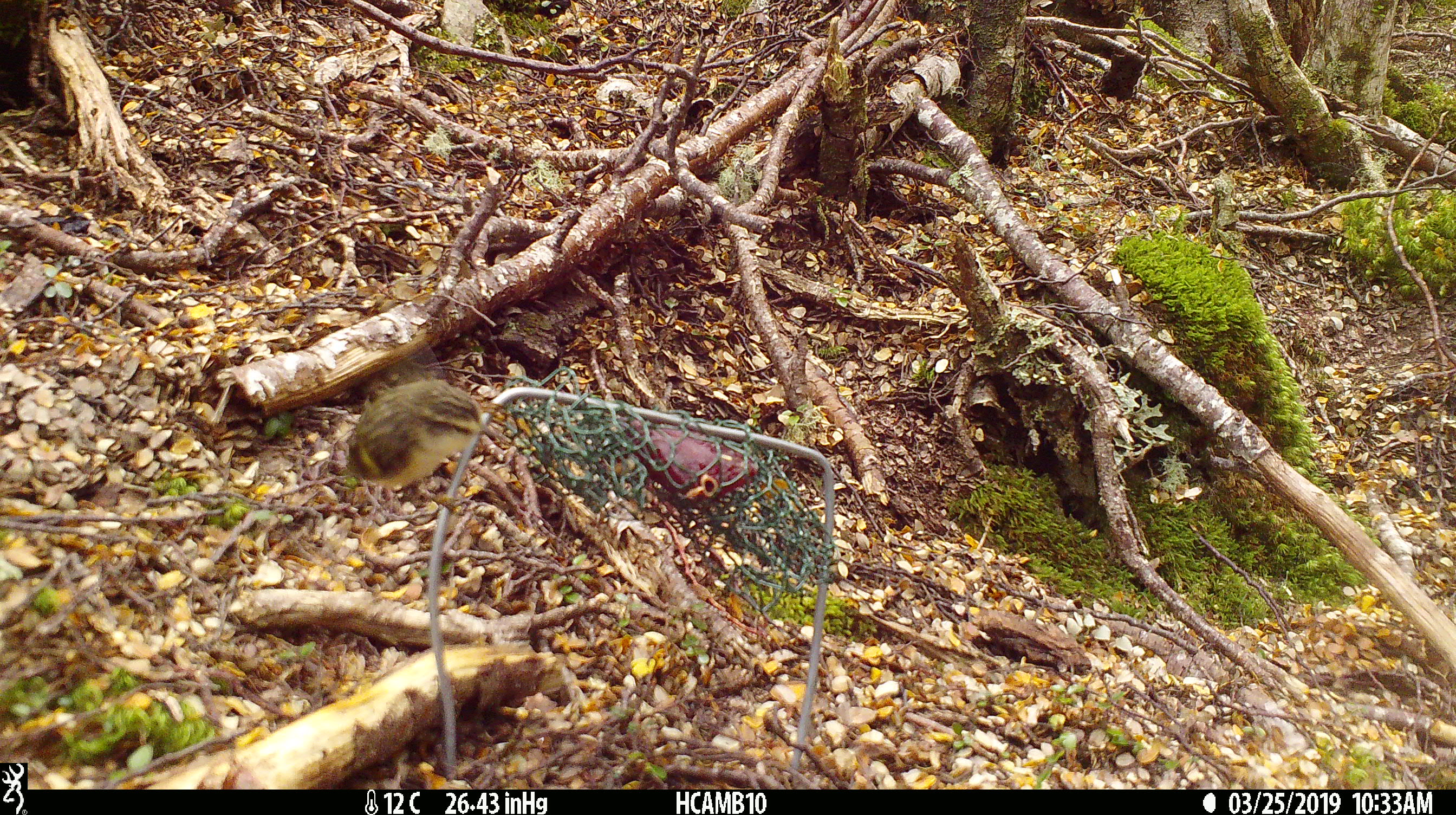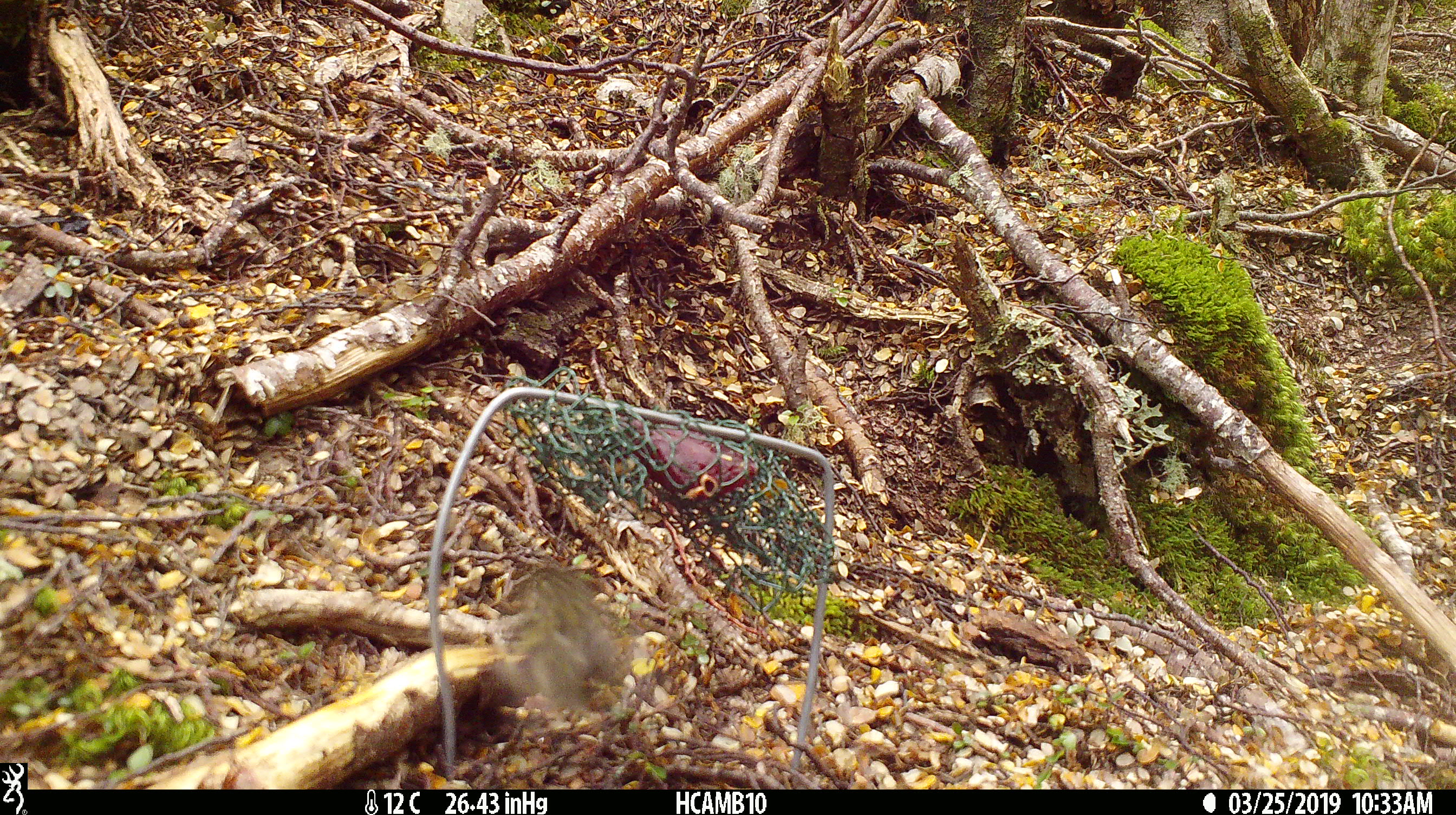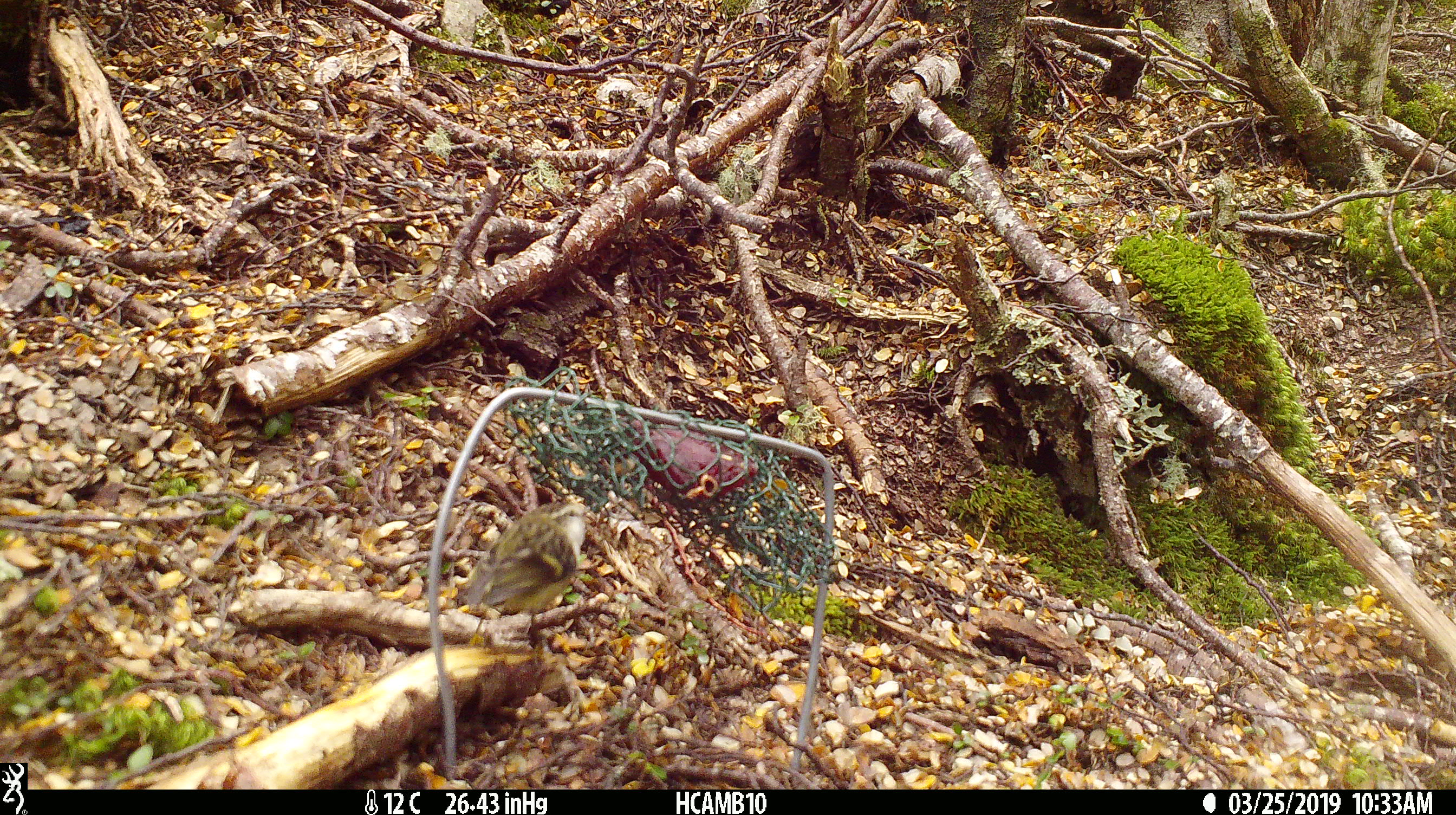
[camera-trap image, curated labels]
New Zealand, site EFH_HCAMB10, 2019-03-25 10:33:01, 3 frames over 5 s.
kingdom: Animalia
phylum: Chordata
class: Aves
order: Passeriformes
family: Acanthisittidae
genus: Acanthisitta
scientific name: Acanthisitta chloris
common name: rifleman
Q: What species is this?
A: Rifleman (Acanthisitta chloris).